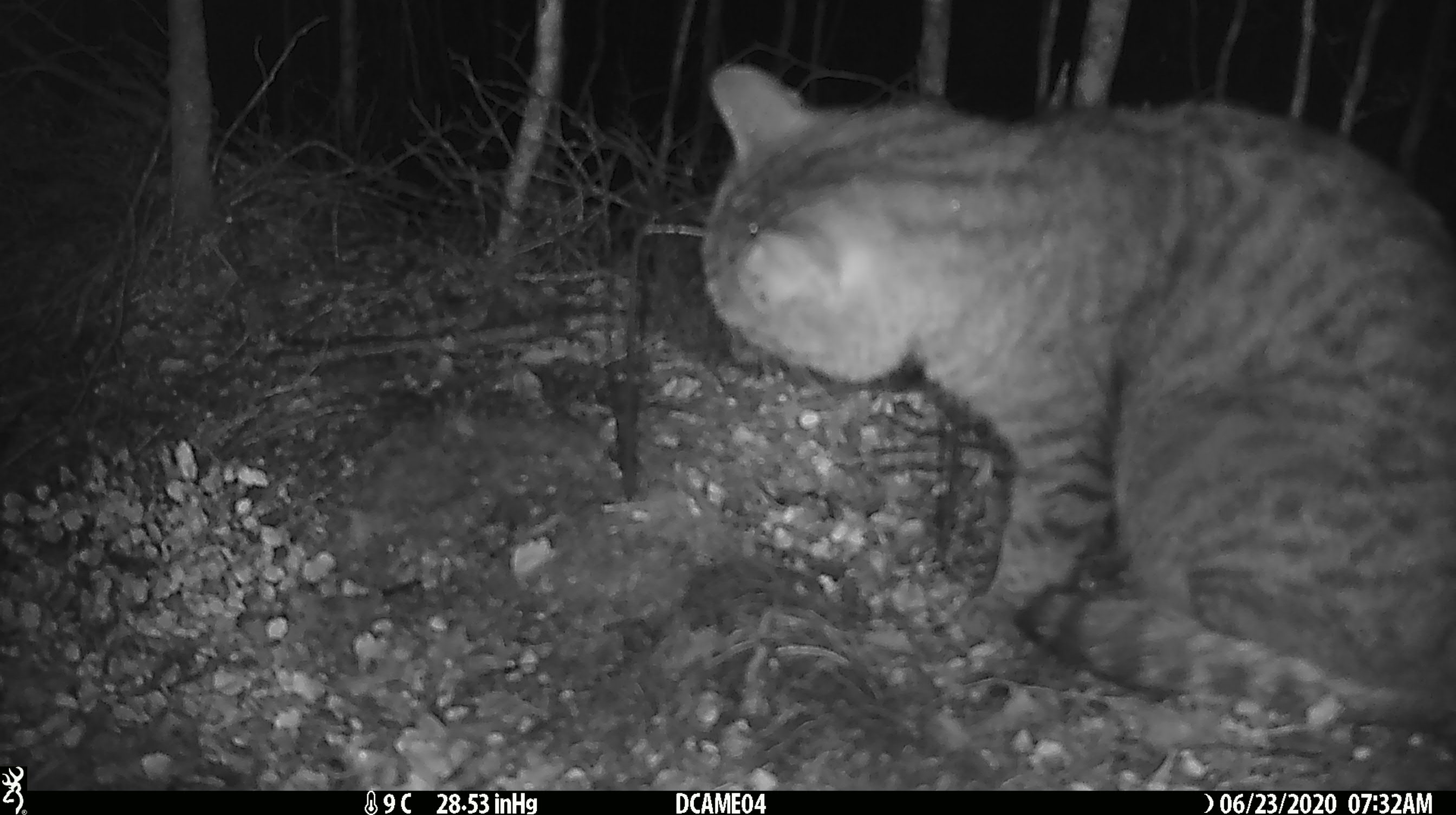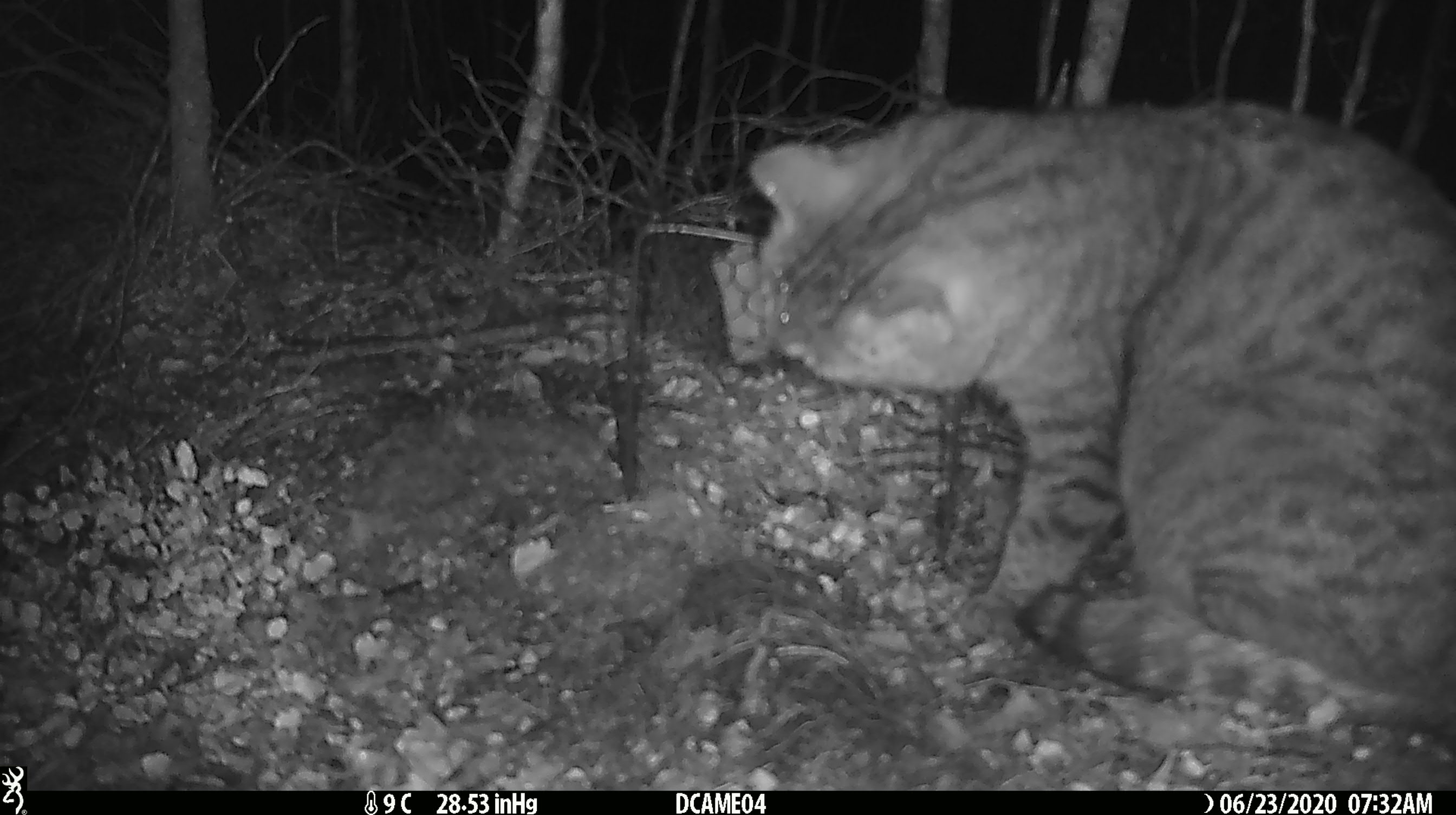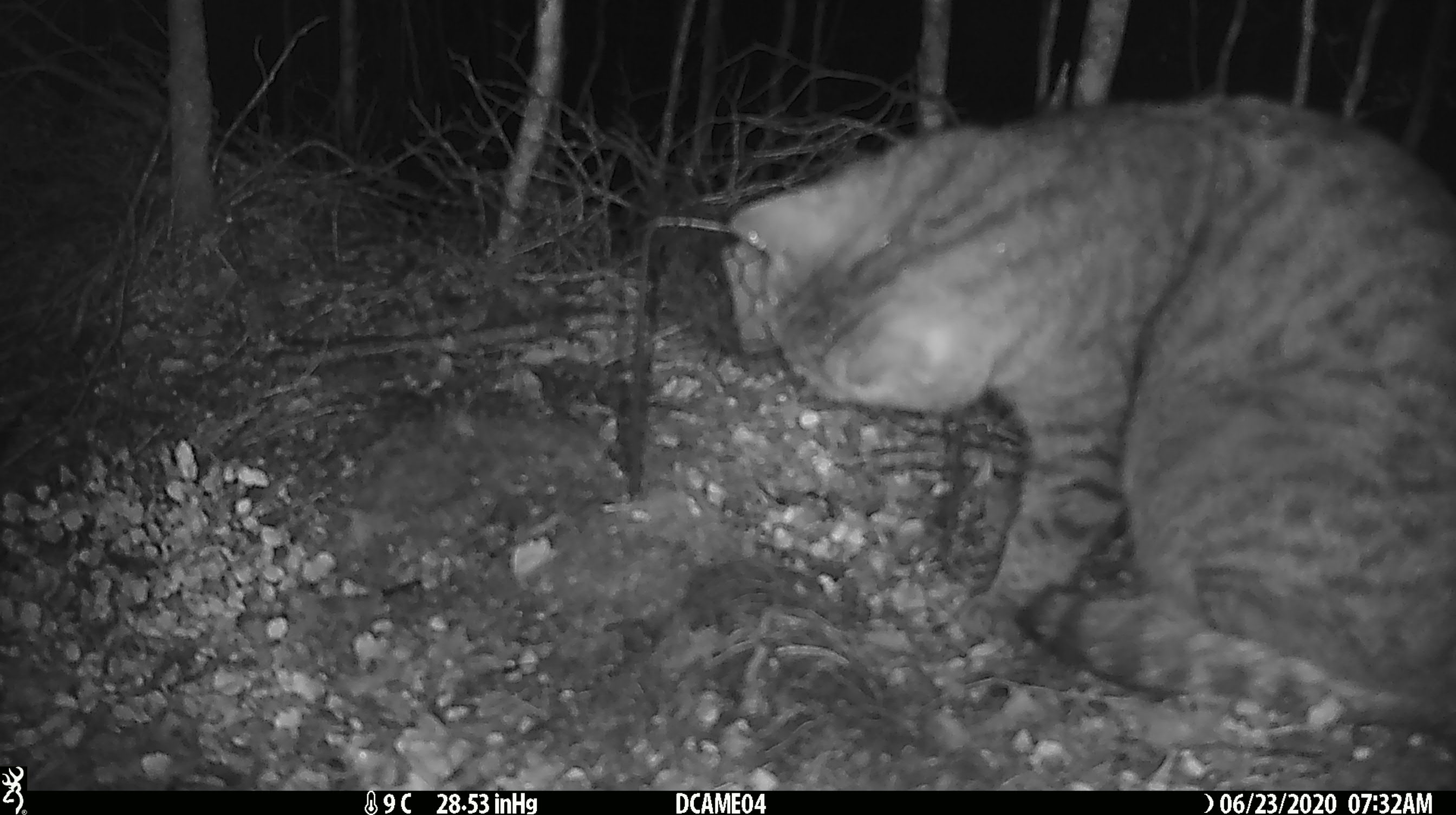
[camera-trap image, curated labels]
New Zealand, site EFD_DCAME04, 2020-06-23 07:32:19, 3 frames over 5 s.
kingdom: Animalia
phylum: Chordata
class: Mammalia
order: Carnivora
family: Felidae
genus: Felis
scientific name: Felis catus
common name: domestic cat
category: cat